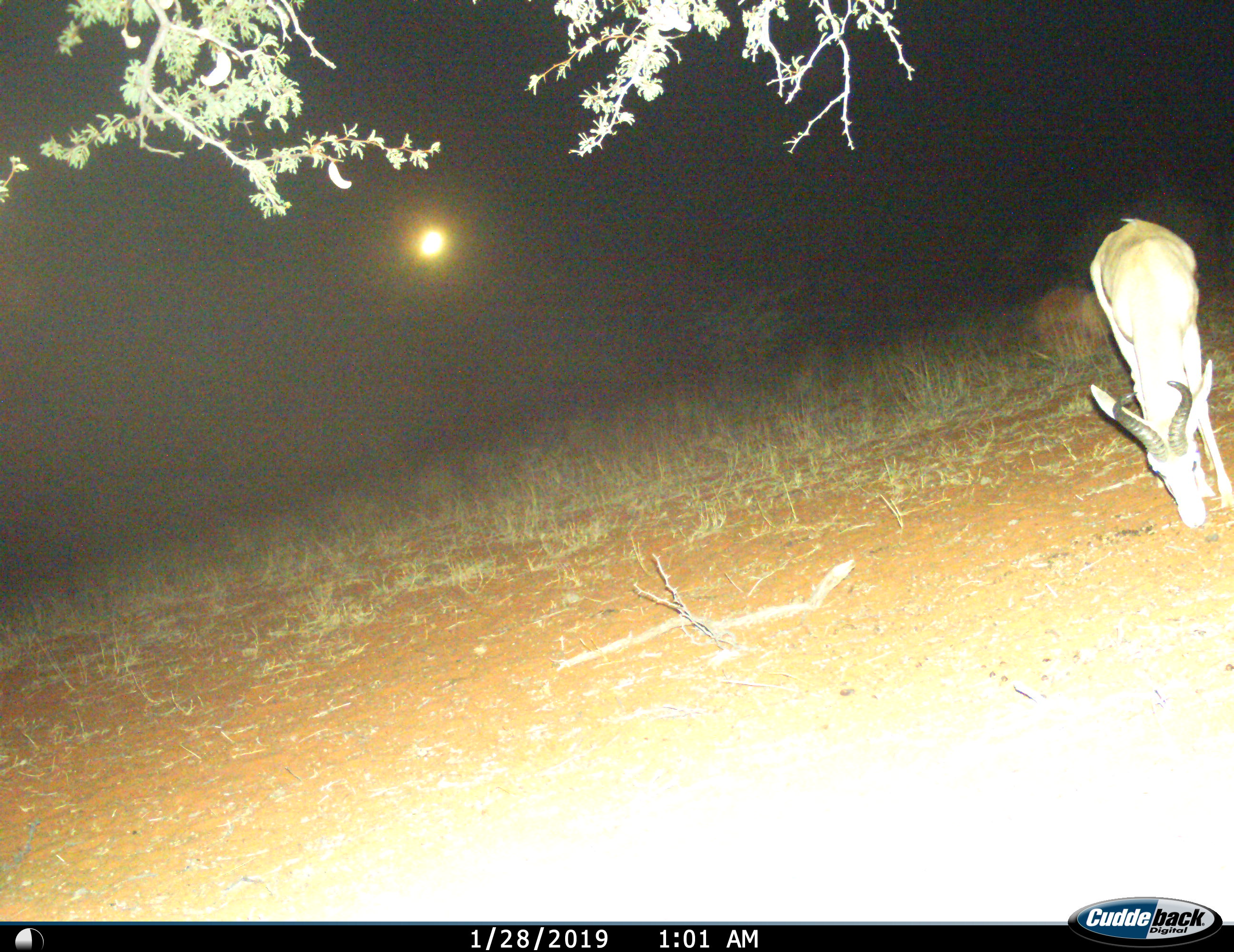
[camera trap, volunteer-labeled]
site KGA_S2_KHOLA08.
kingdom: Animalia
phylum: Chordata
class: Mammalia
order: Artiodactyla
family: Bovidae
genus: Antidorcas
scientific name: Antidorcas marsupialis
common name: springbok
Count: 1.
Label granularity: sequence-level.